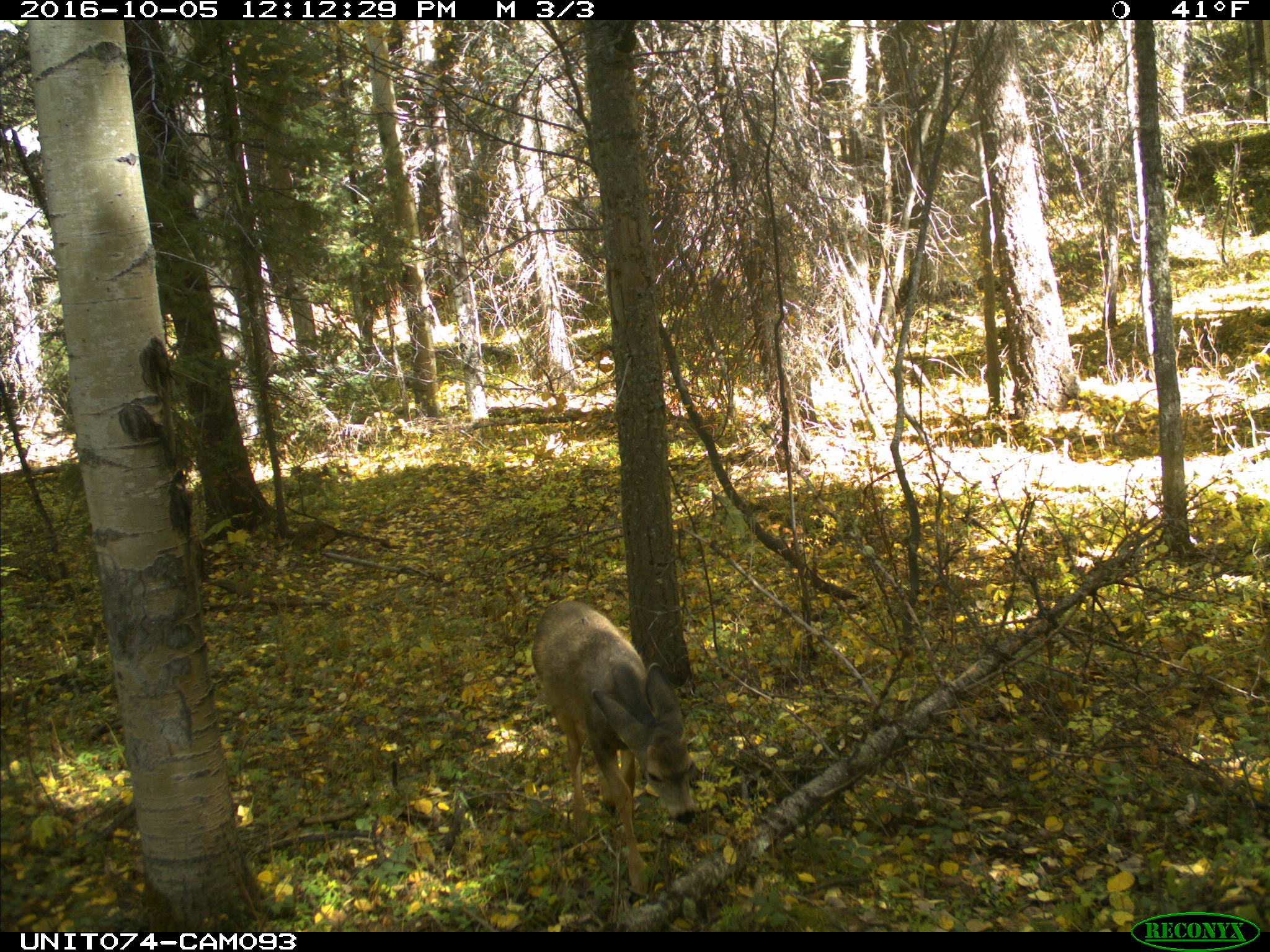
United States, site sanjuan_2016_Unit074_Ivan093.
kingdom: Animalia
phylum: Chordata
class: Mammalia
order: Artiodactyla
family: Cervidae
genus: Odocoileus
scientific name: Odocoileus hemionus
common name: mule deer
Odocoileus hemionus (mule deer).